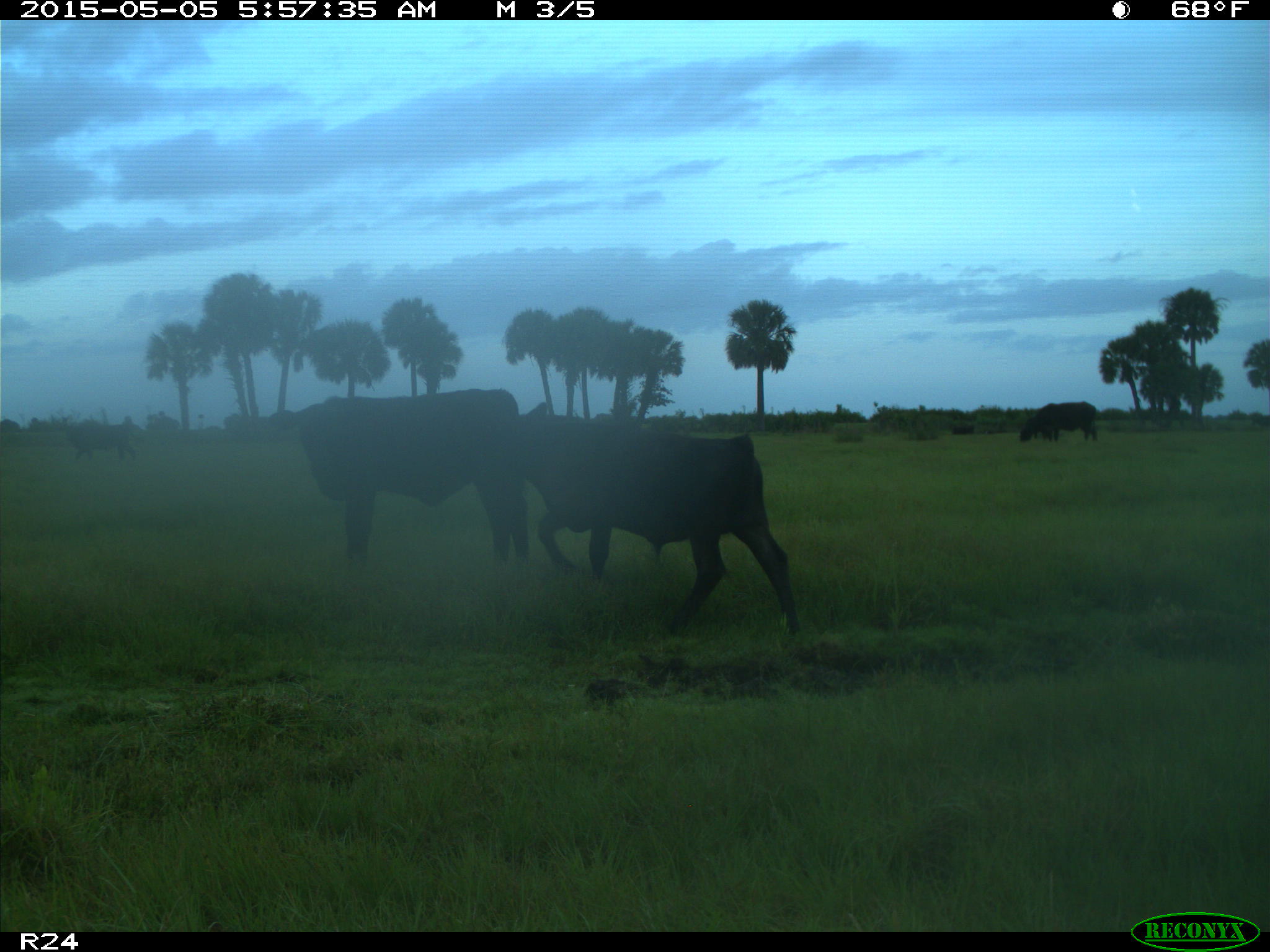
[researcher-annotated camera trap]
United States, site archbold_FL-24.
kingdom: Animalia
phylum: Chordata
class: Mammalia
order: Artiodactyla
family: Bovidae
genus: Bos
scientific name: Bos taurus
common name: domestic cow